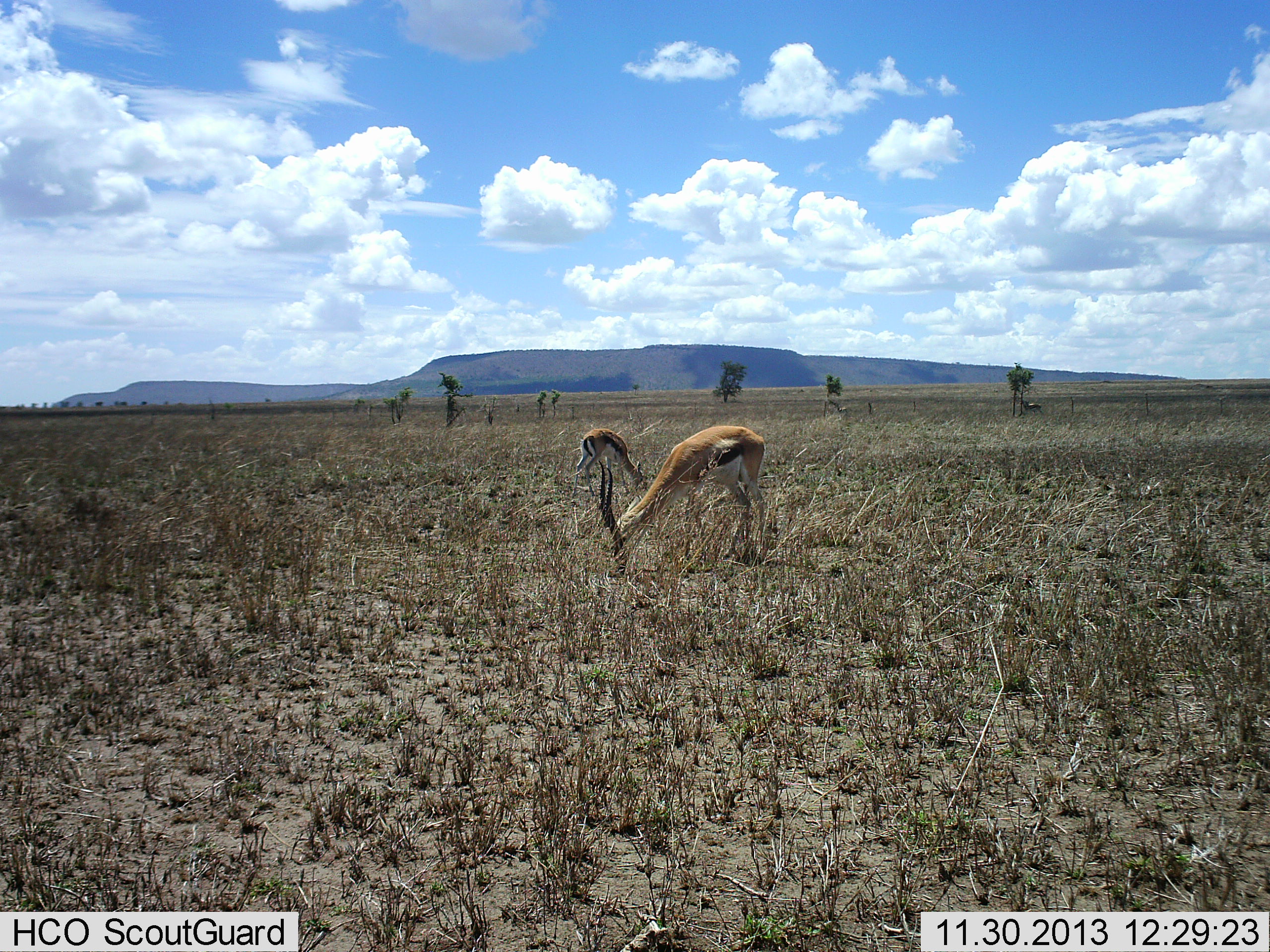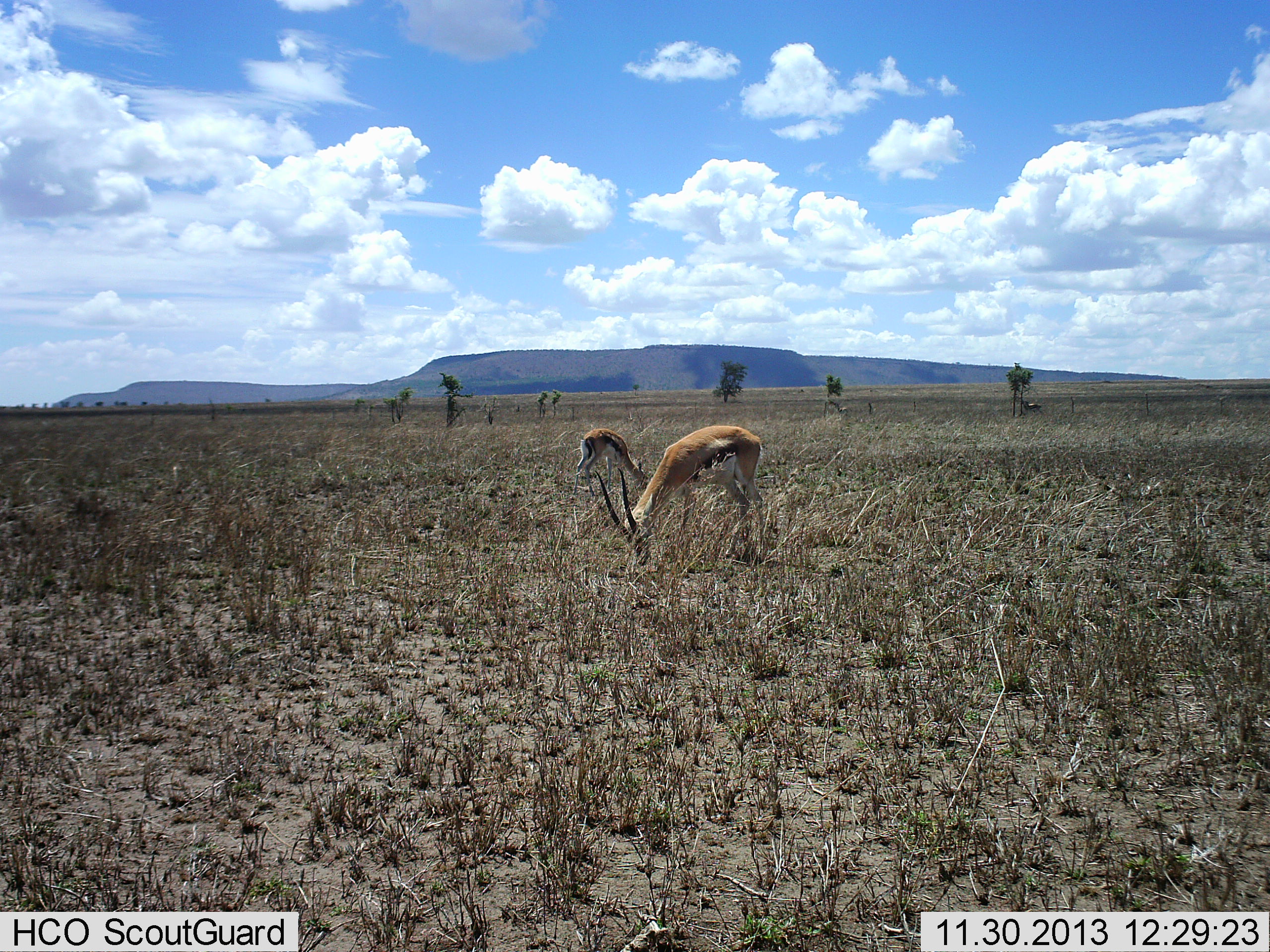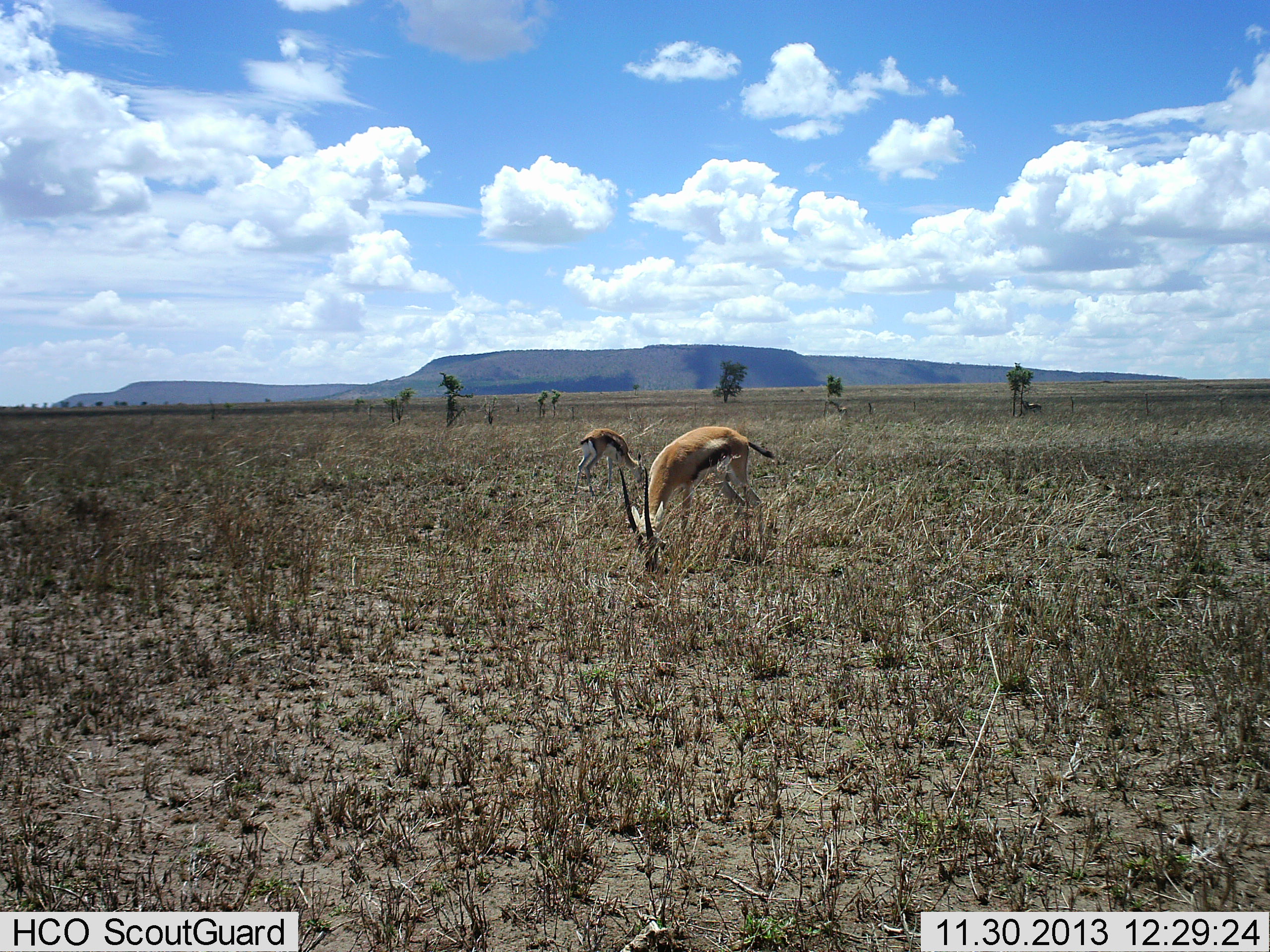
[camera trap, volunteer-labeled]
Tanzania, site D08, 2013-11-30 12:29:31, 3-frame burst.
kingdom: Animalia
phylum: Chordata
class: Mammalia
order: Artiodactyla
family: Bovidae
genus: Eudorcas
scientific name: Eudorcas thomsonii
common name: thomson's gazelle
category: gazellethomsons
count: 2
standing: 10%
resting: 0%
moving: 0%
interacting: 0%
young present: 0%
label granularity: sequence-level